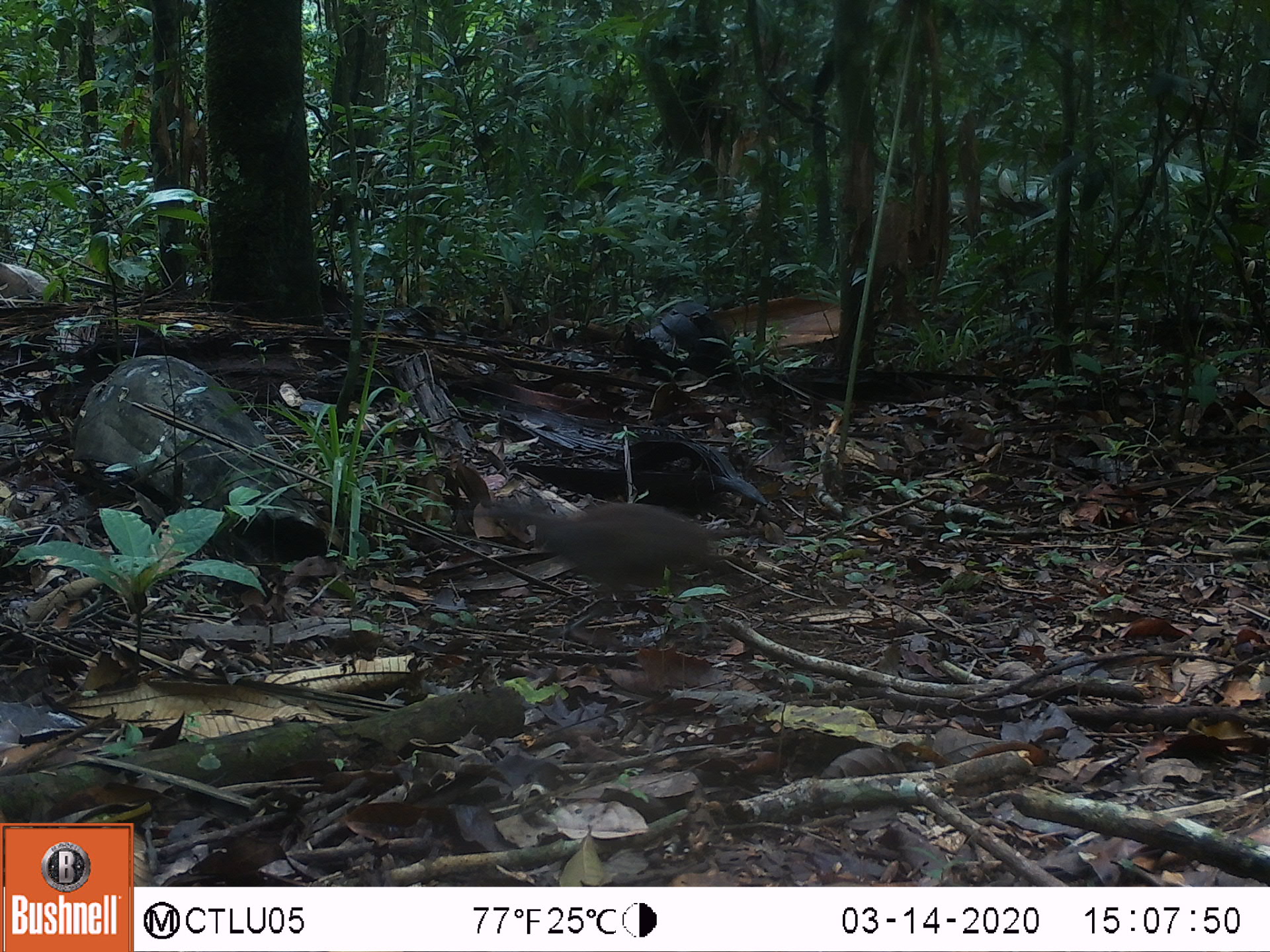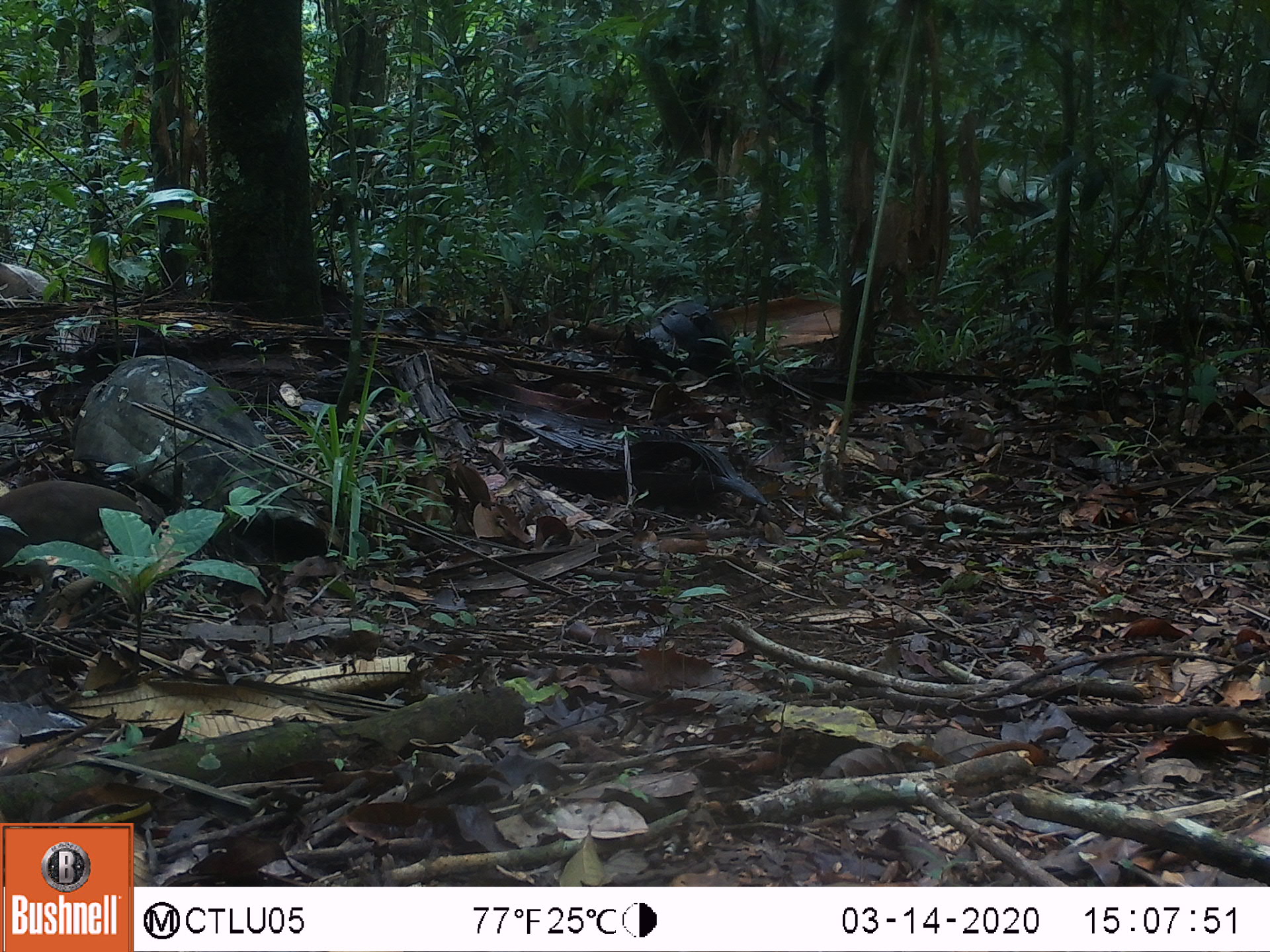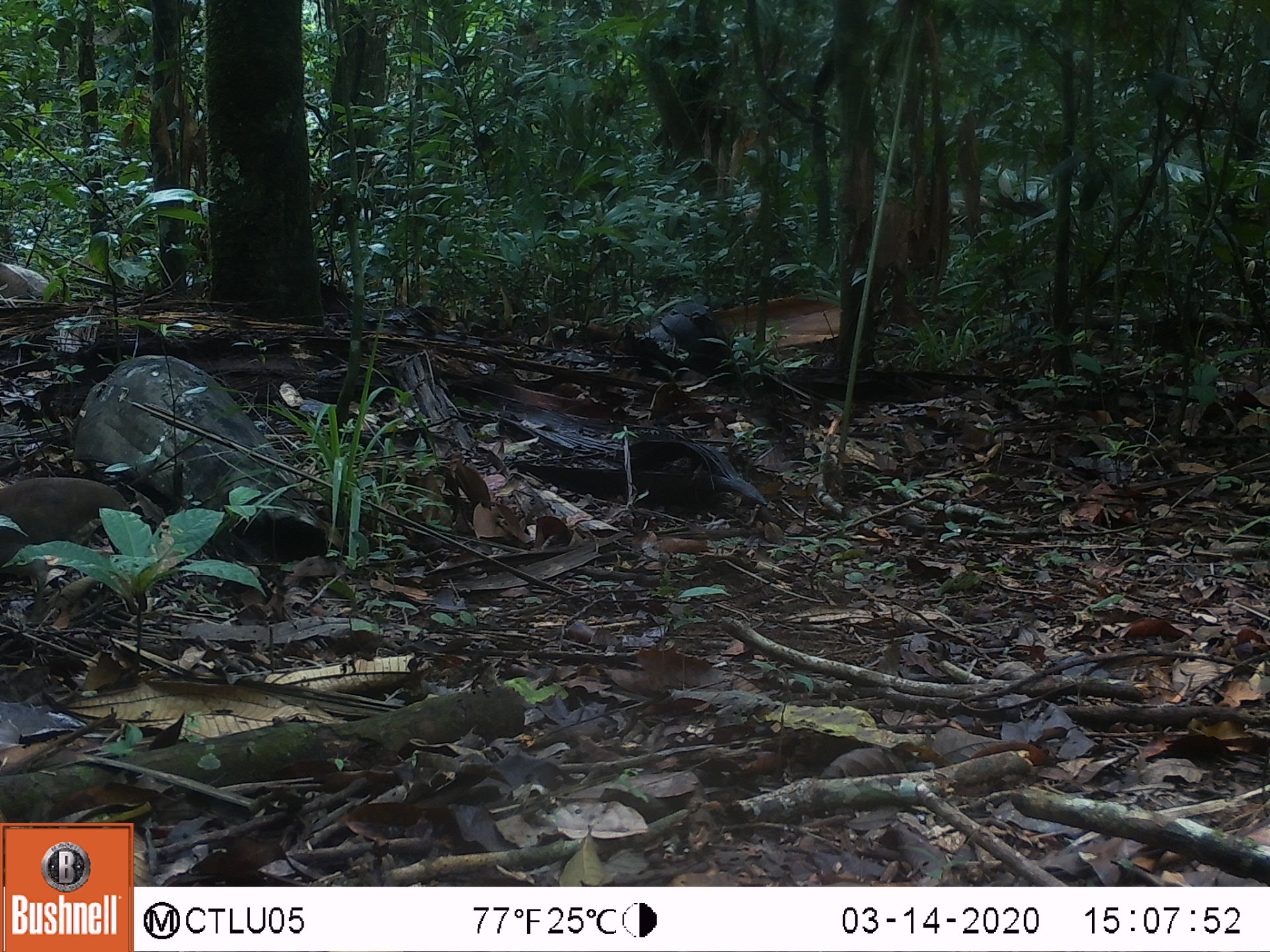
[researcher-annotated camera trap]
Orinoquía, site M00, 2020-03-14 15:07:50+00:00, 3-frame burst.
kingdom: Animalia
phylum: Chordata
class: Aves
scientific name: Aves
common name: bird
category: unknown bird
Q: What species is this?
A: Unknown bird (bird) (Aves).